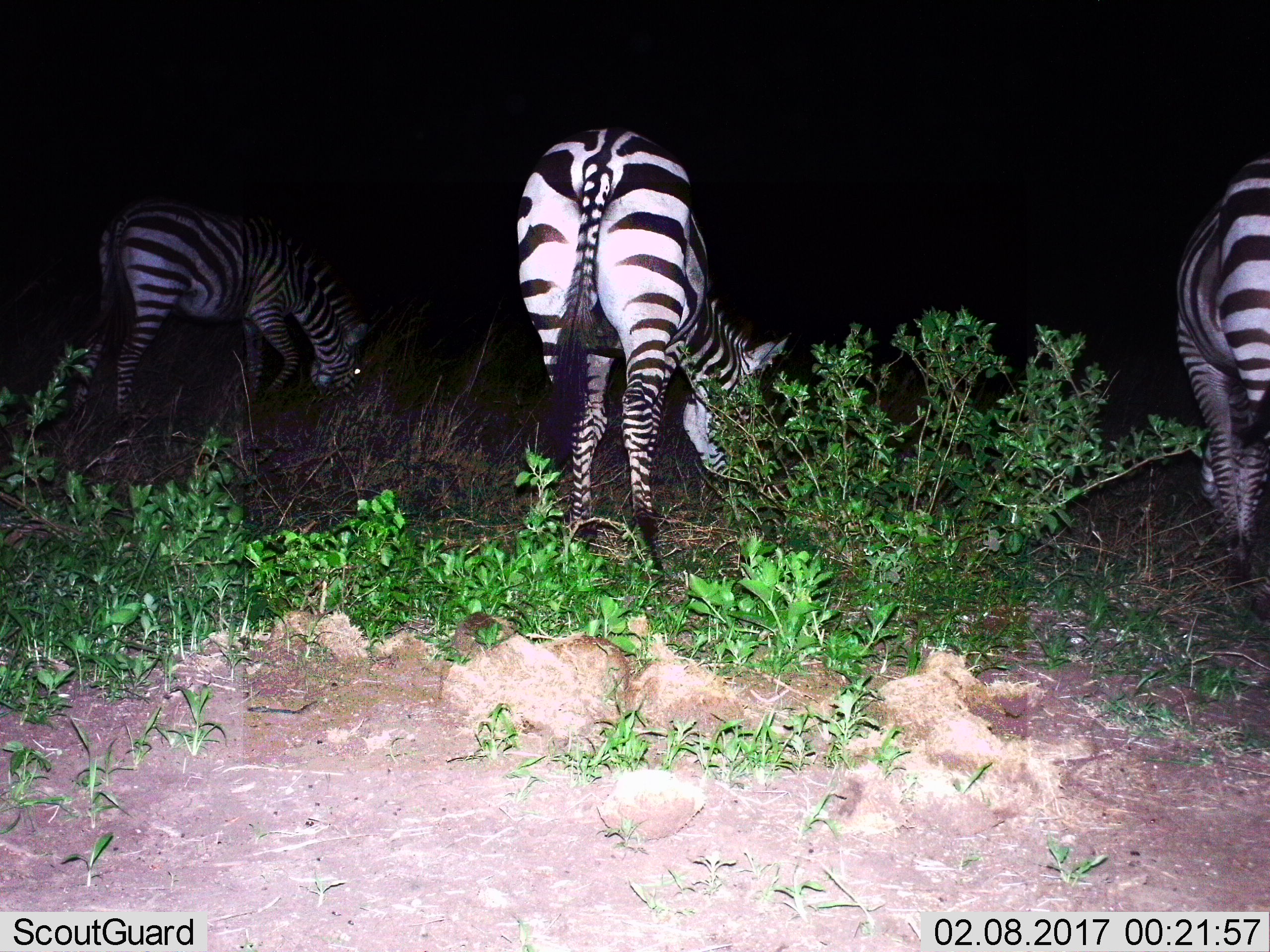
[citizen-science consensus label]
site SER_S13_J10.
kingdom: Animalia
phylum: Chordata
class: Mammalia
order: Perissodactyla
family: Equidae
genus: Equus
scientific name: Equus quagga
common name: plains zebra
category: zebraplains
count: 3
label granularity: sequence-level